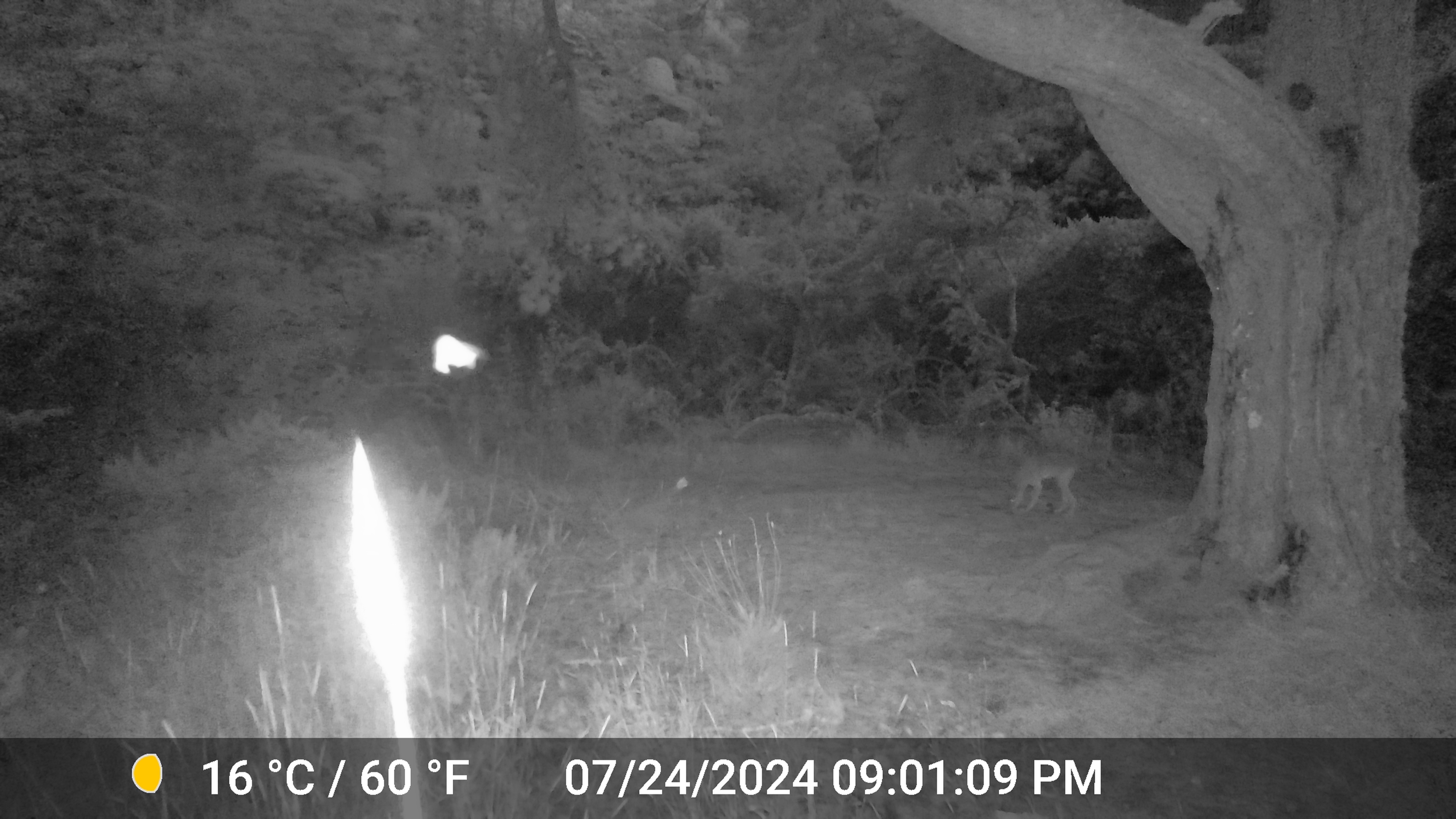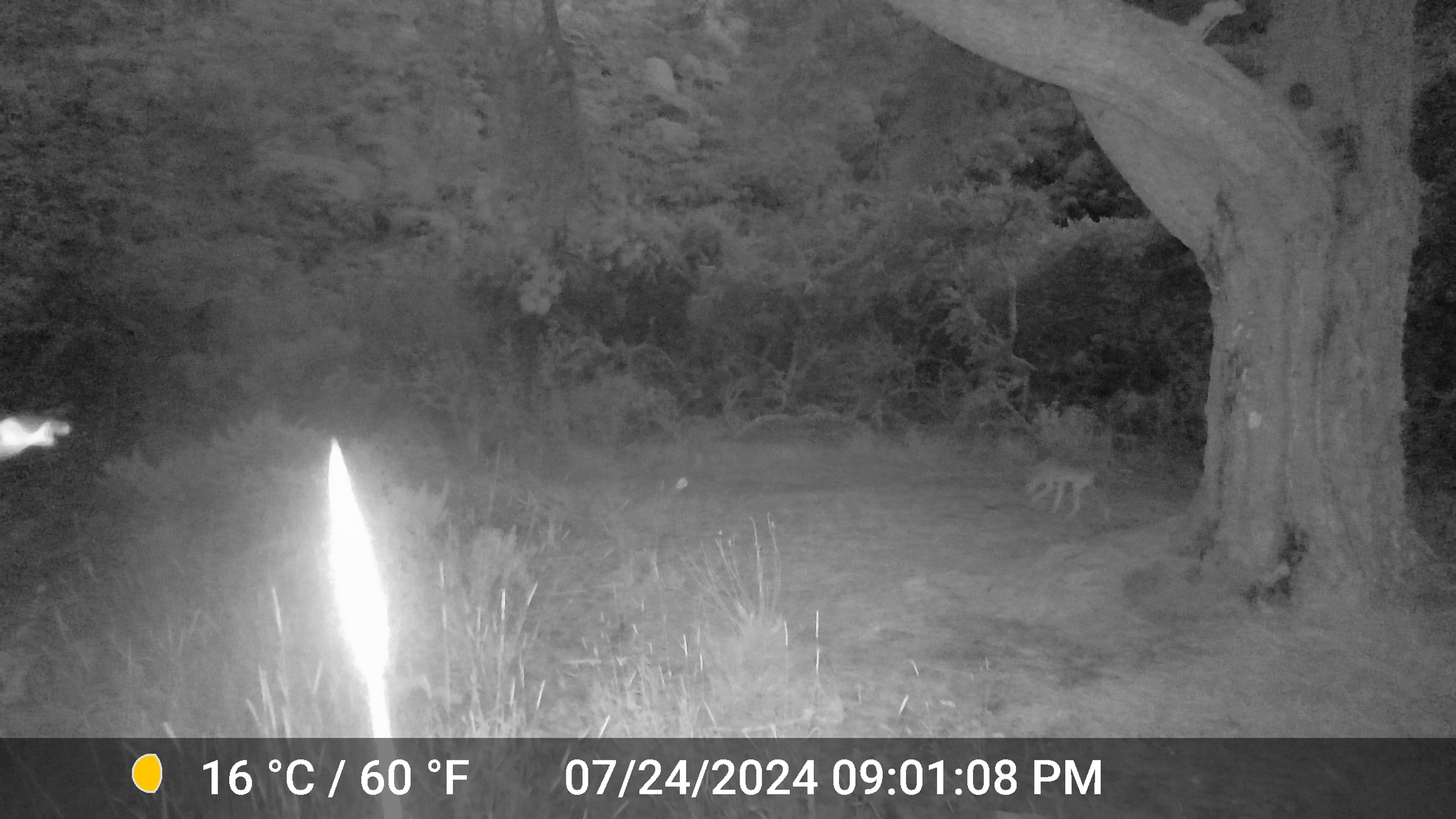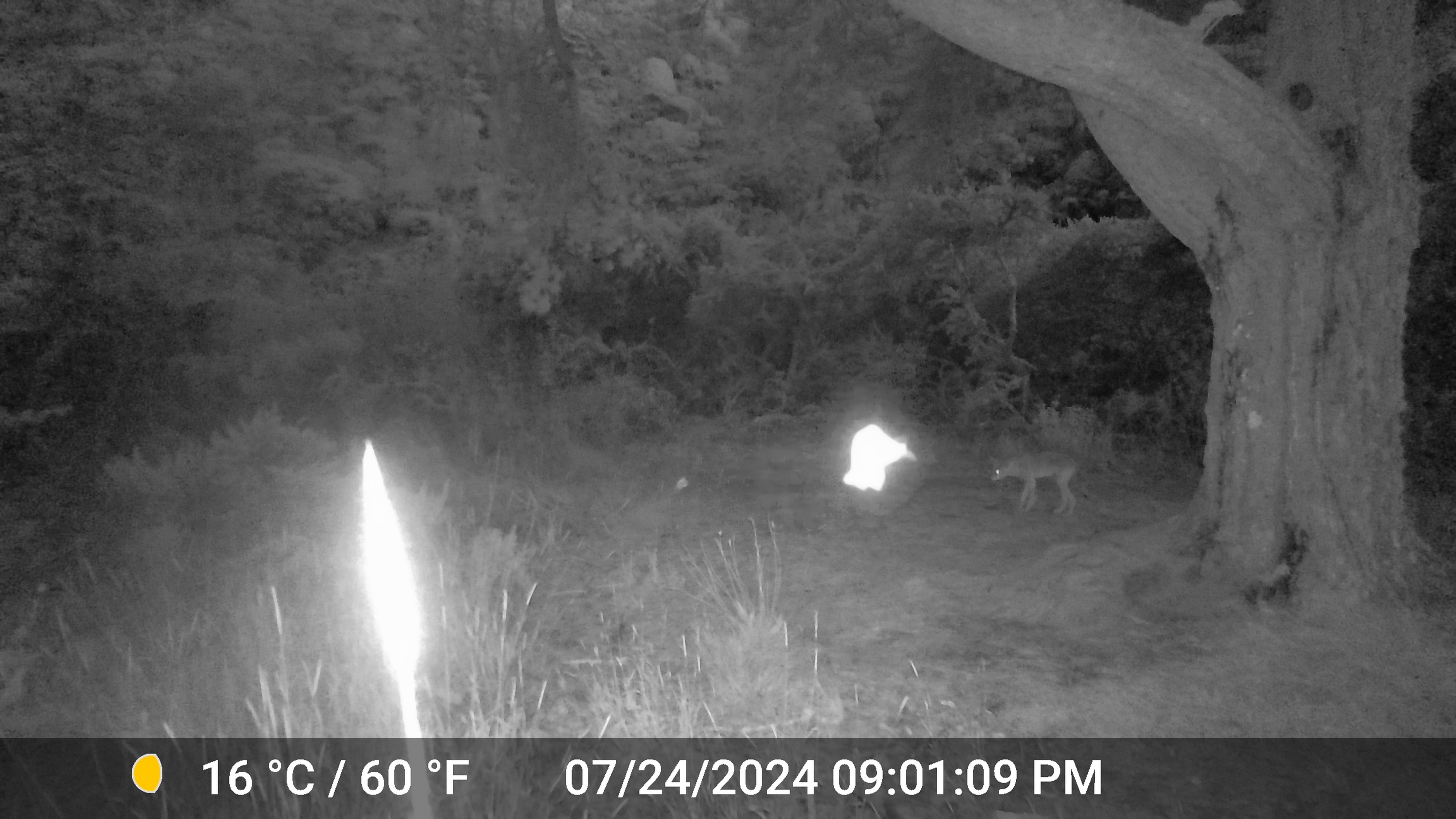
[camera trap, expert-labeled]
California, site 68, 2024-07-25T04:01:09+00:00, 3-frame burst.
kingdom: Animalia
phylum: Chordata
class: Mammalia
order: Artiodactyla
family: Cervidae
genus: Odocoileus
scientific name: Odocoileus hemionus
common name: mule deer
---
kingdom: Animalia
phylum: Chordata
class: Mammalia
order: Carnivora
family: Canidae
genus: Canis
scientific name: Canis latrans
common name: coyote